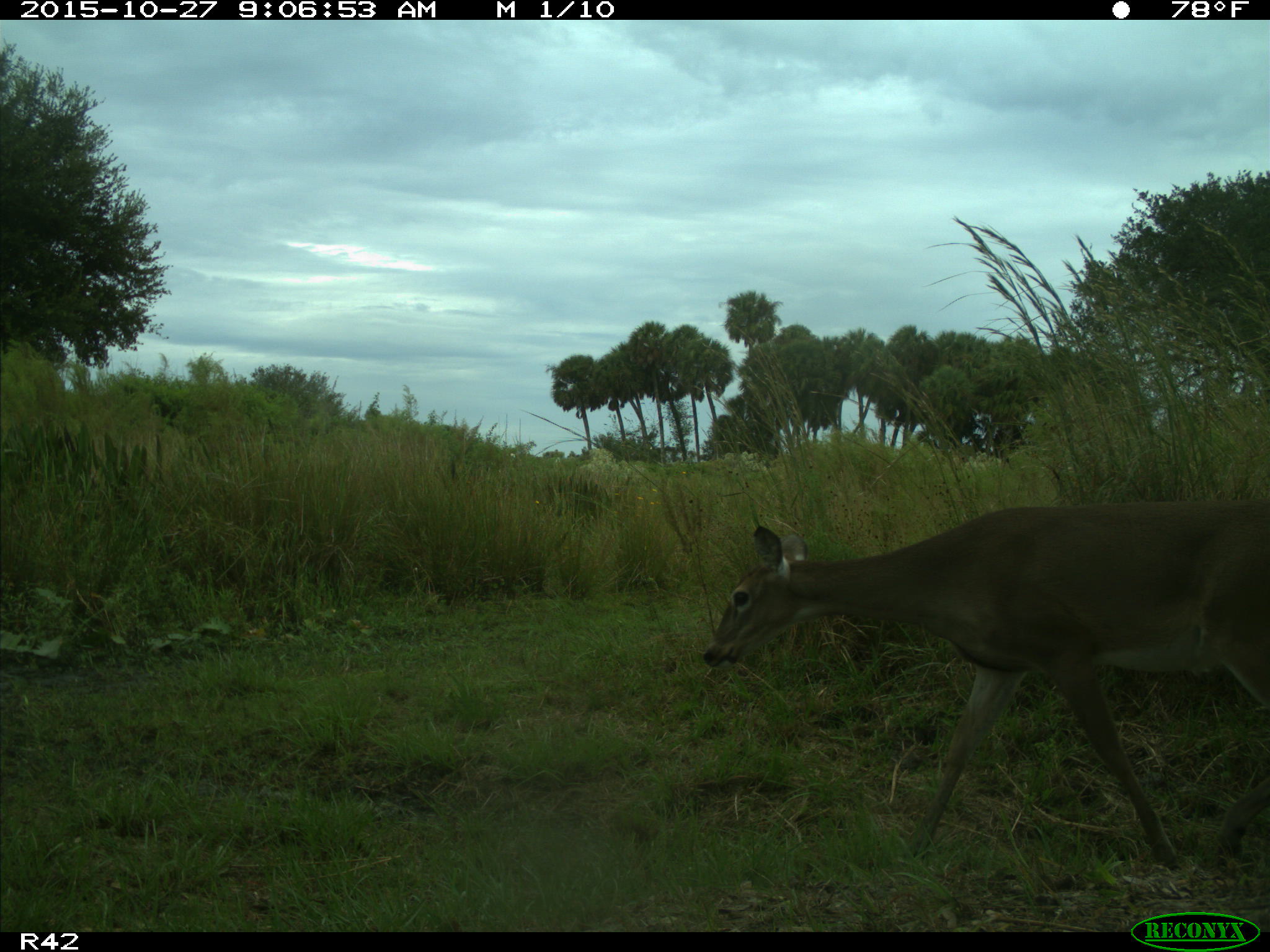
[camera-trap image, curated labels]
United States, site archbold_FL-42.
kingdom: Animalia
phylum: Chordata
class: Mammalia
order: Artiodactyla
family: Cervidae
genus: Odocoileus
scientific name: Odocoileus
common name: deer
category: unidentified deer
Unidentified deer (deer) (Odocoileus).